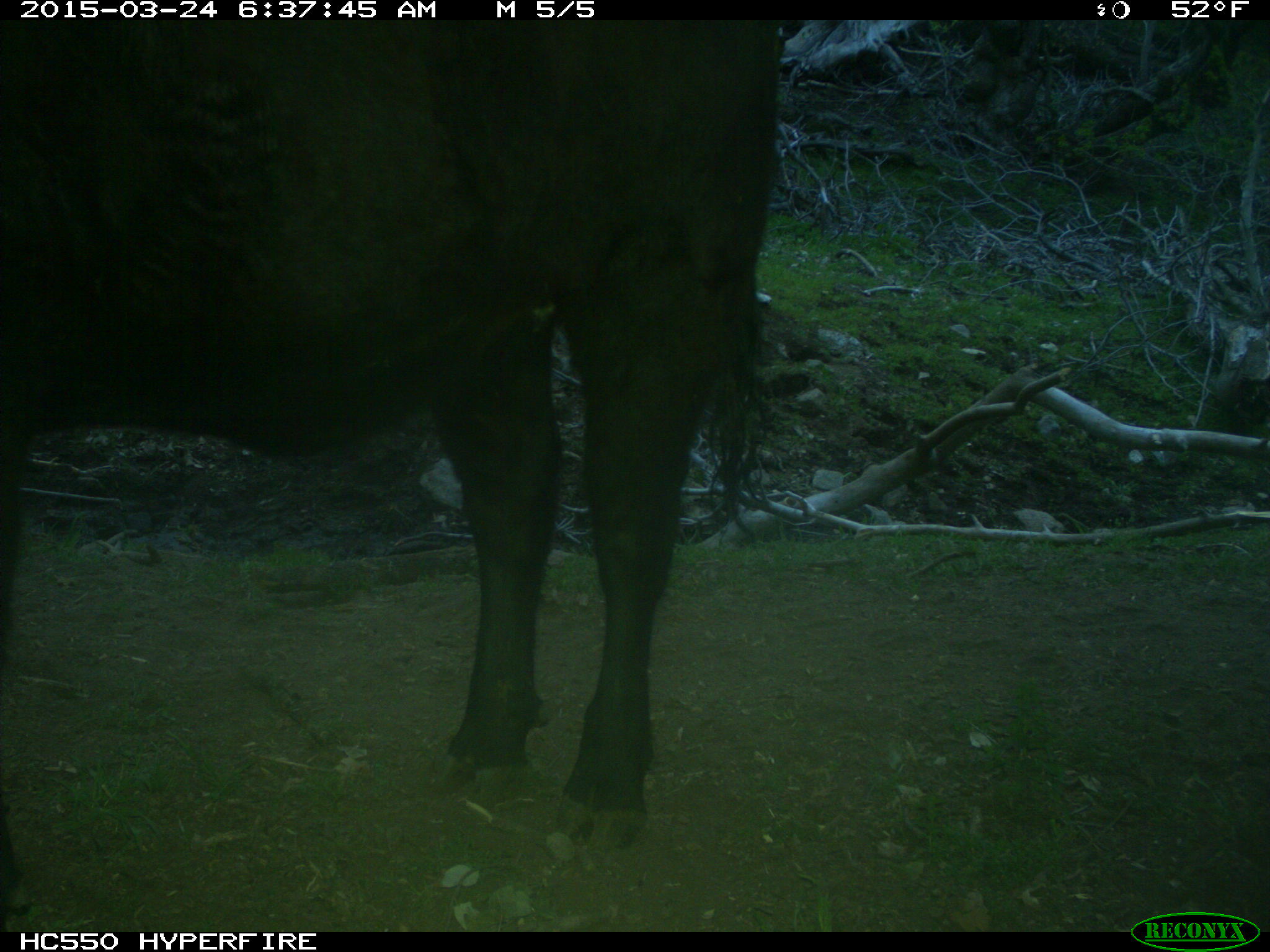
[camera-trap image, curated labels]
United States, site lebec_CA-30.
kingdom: Animalia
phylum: Chordata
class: Mammalia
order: Artiodactyla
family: Bovidae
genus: Bos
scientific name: Bos taurus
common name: domestic cow